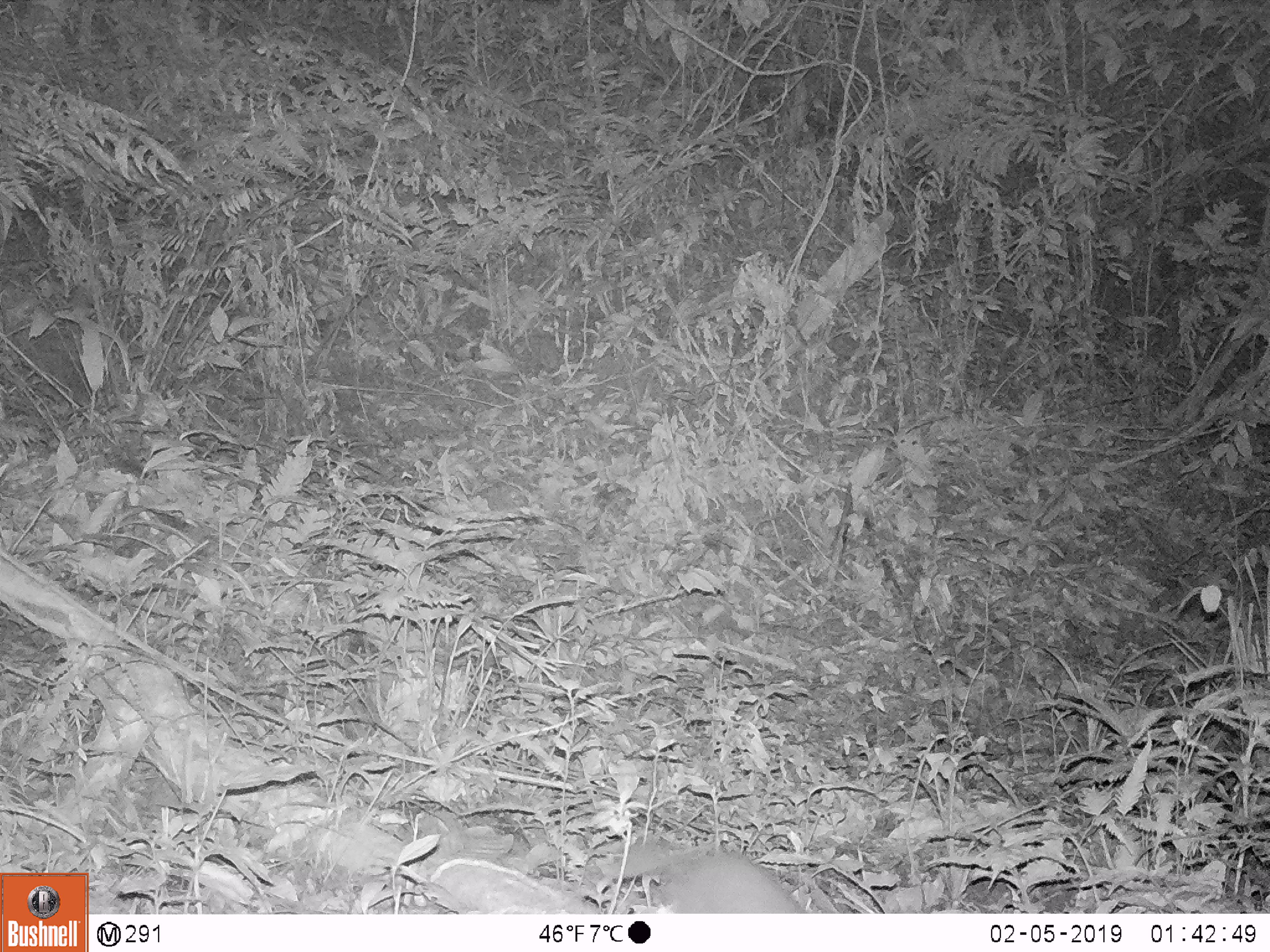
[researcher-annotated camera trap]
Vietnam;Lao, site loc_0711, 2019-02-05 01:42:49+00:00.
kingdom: Animalia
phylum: Chordata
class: Mammalia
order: Carnivora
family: Mustelidae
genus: Melogale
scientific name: Melogale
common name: ferret badger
Ferret badger (Melogale). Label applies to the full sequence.